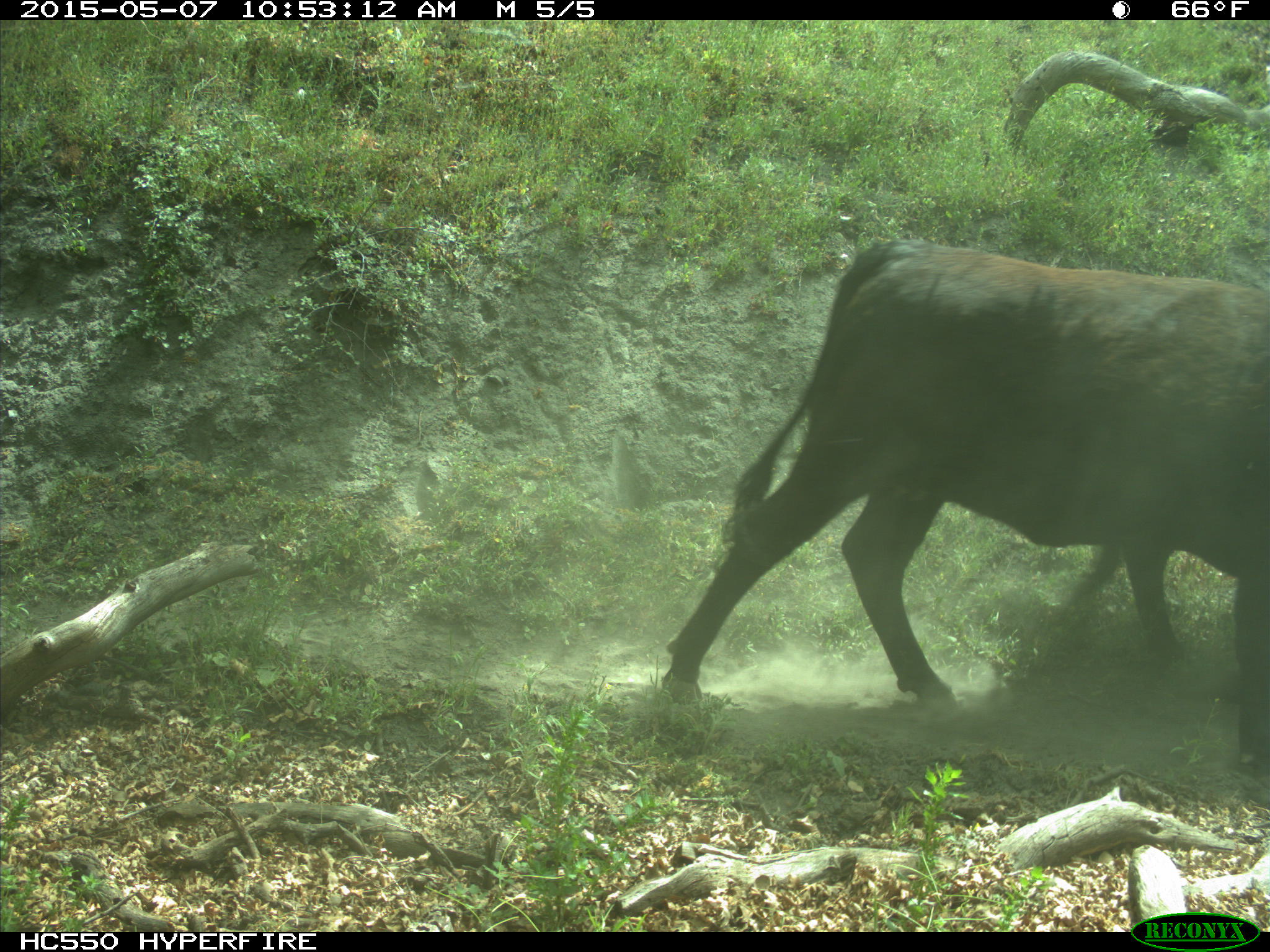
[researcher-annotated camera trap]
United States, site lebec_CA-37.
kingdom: Animalia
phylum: Chordata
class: Mammalia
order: Artiodactyla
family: Bovidae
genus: Bos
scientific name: Bos taurus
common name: domestic cow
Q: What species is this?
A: Bos taurus (domestic cow).